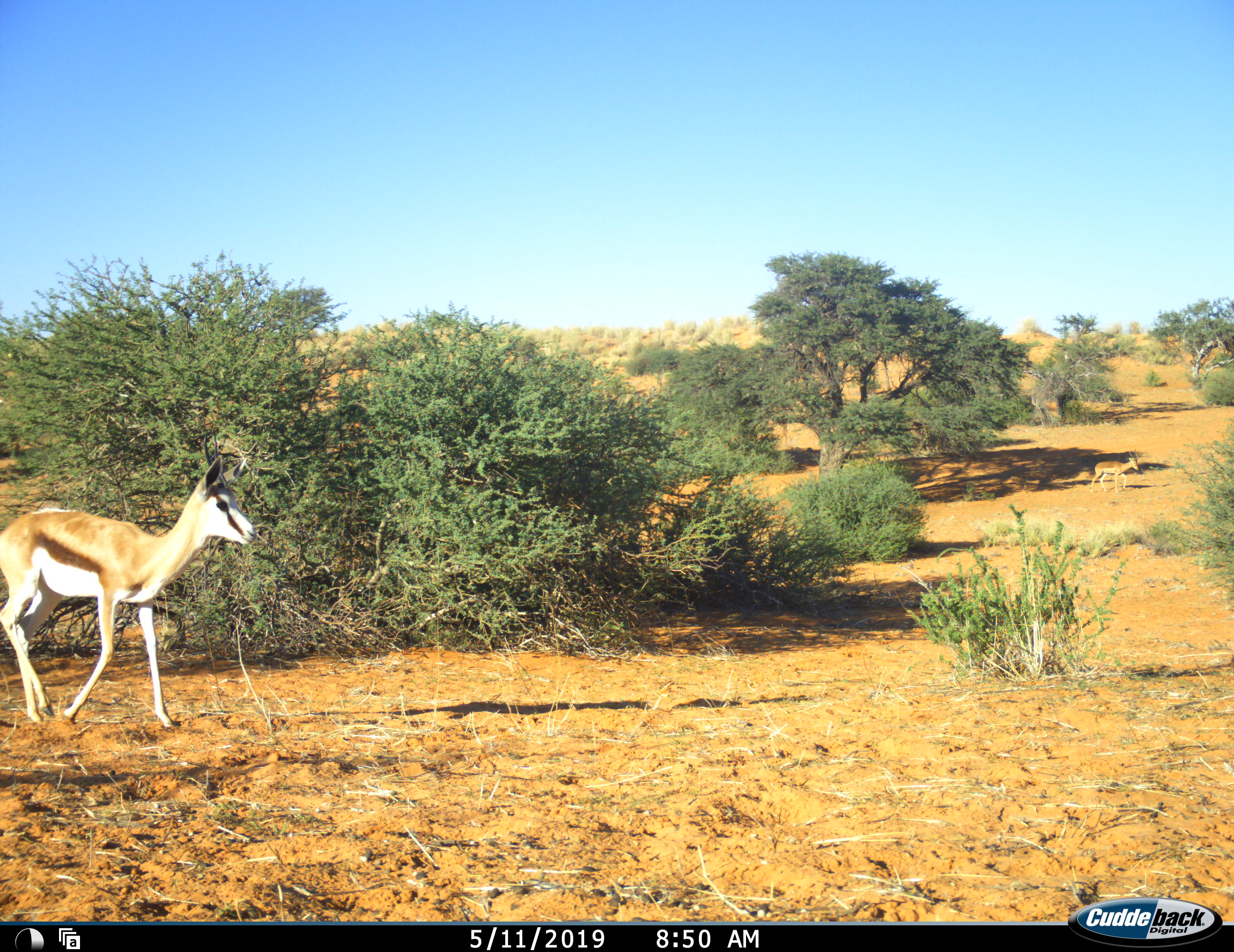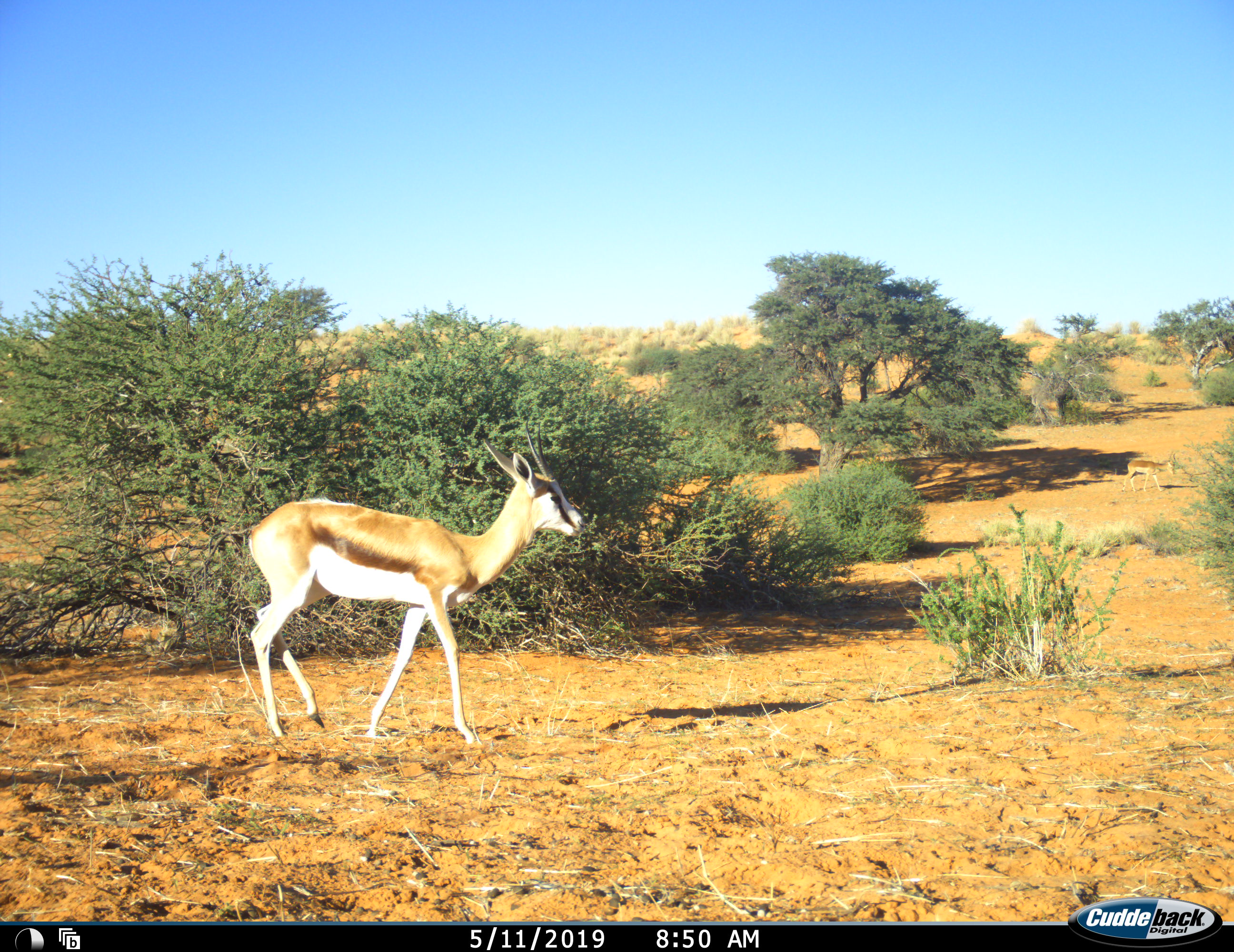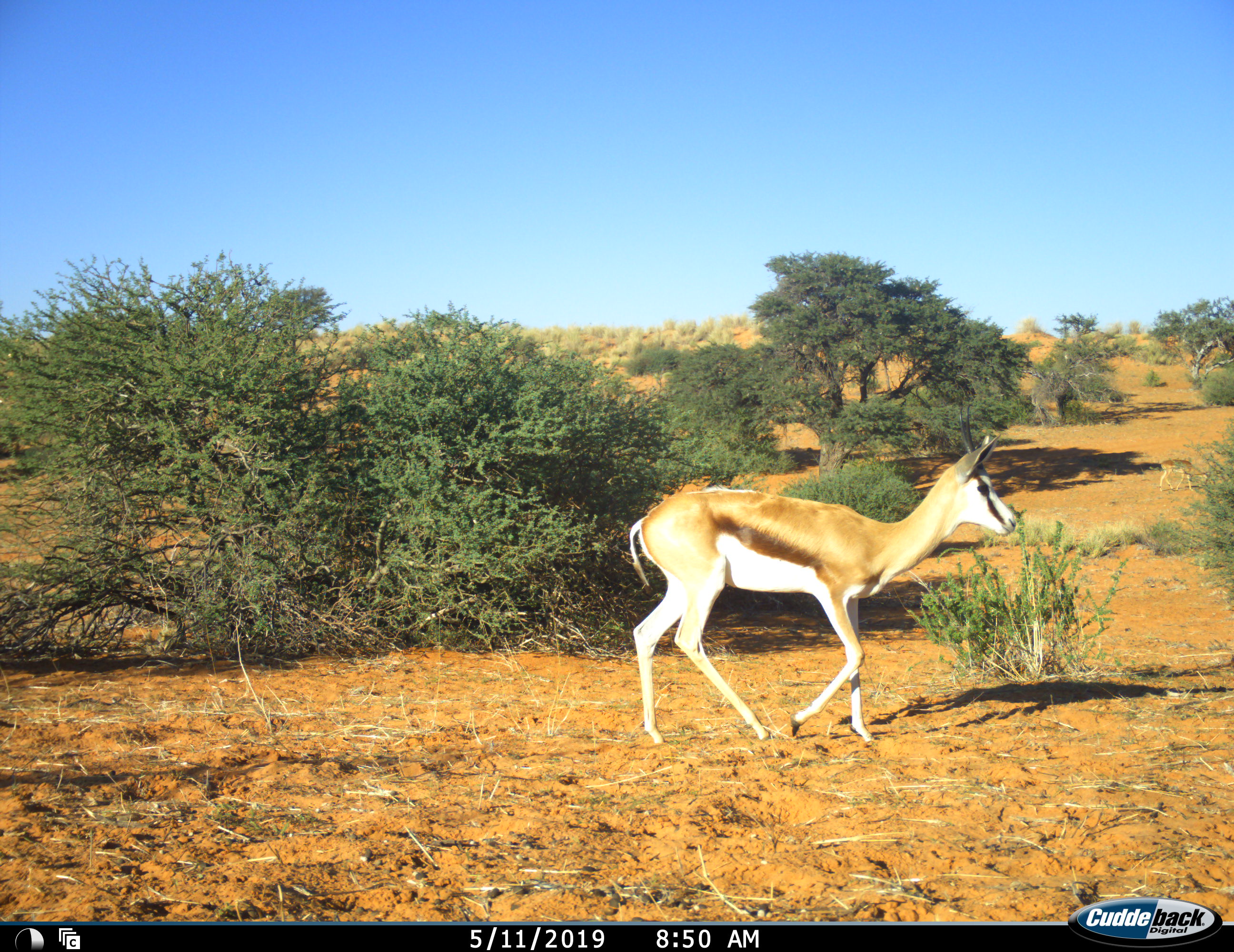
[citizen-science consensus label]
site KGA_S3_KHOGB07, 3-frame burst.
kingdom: Animalia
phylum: Chordata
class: Mammalia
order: Artiodactyla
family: Bovidae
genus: Antidorcas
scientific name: Antidorcas marsupialis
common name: springbok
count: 1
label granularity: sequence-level